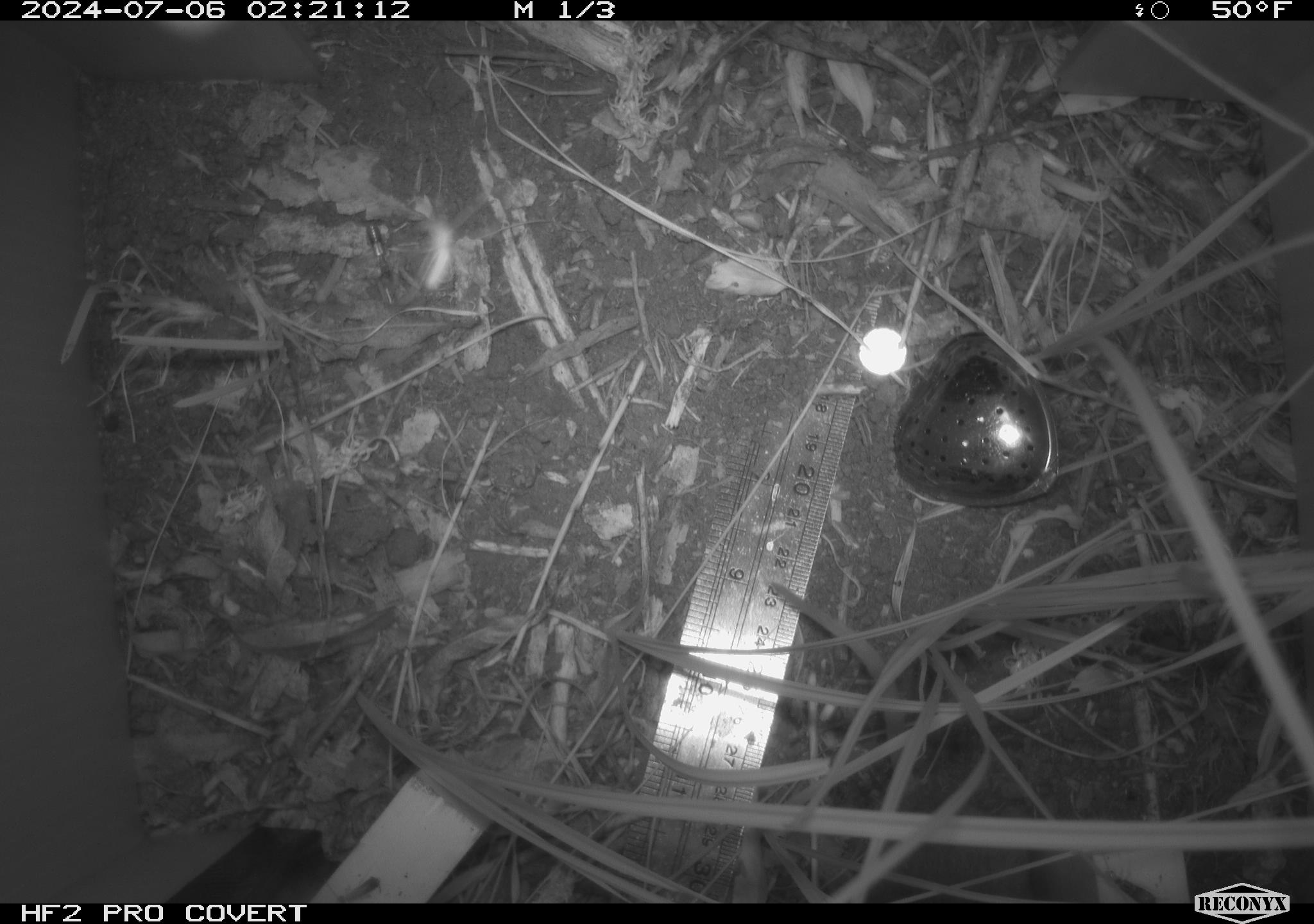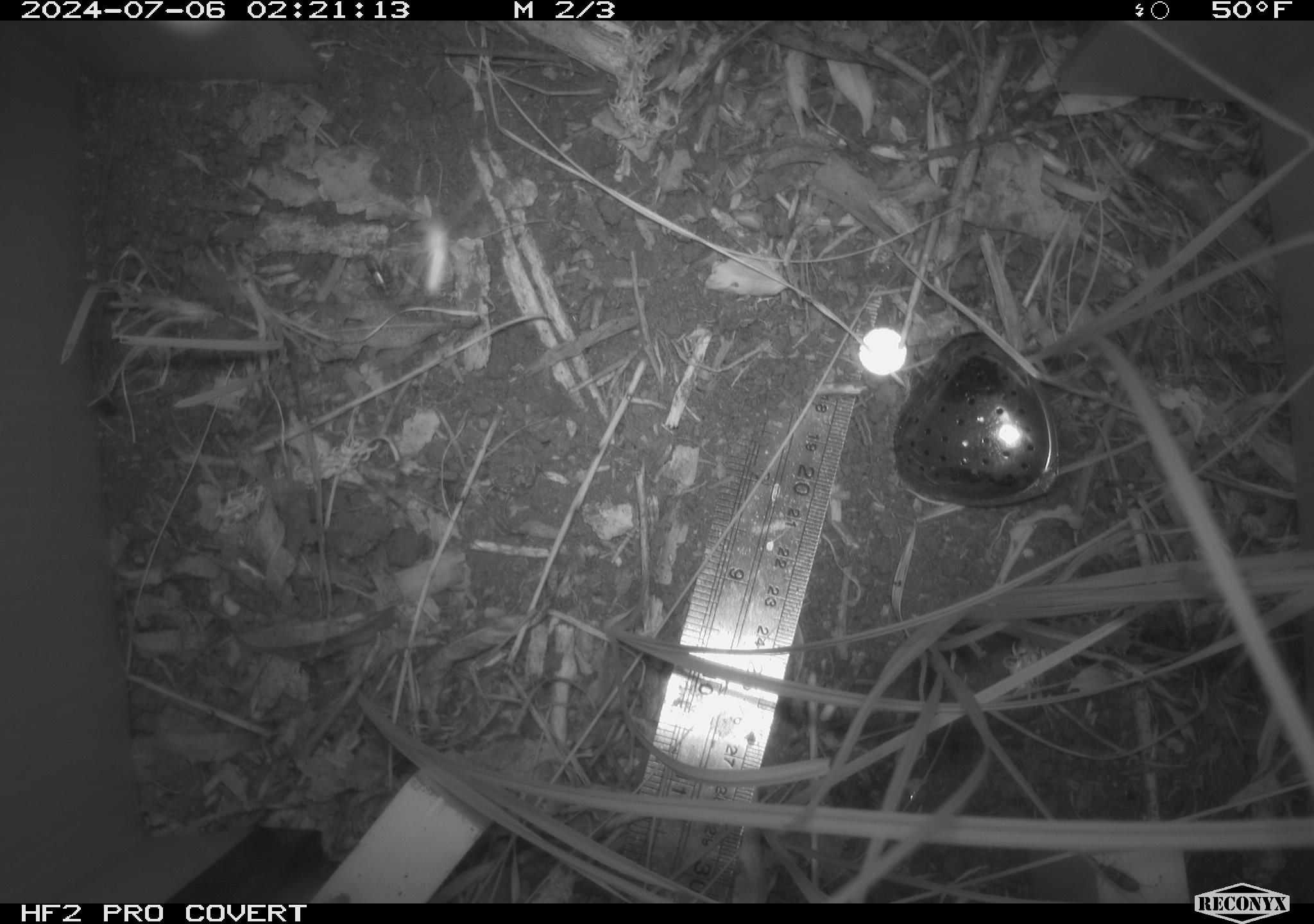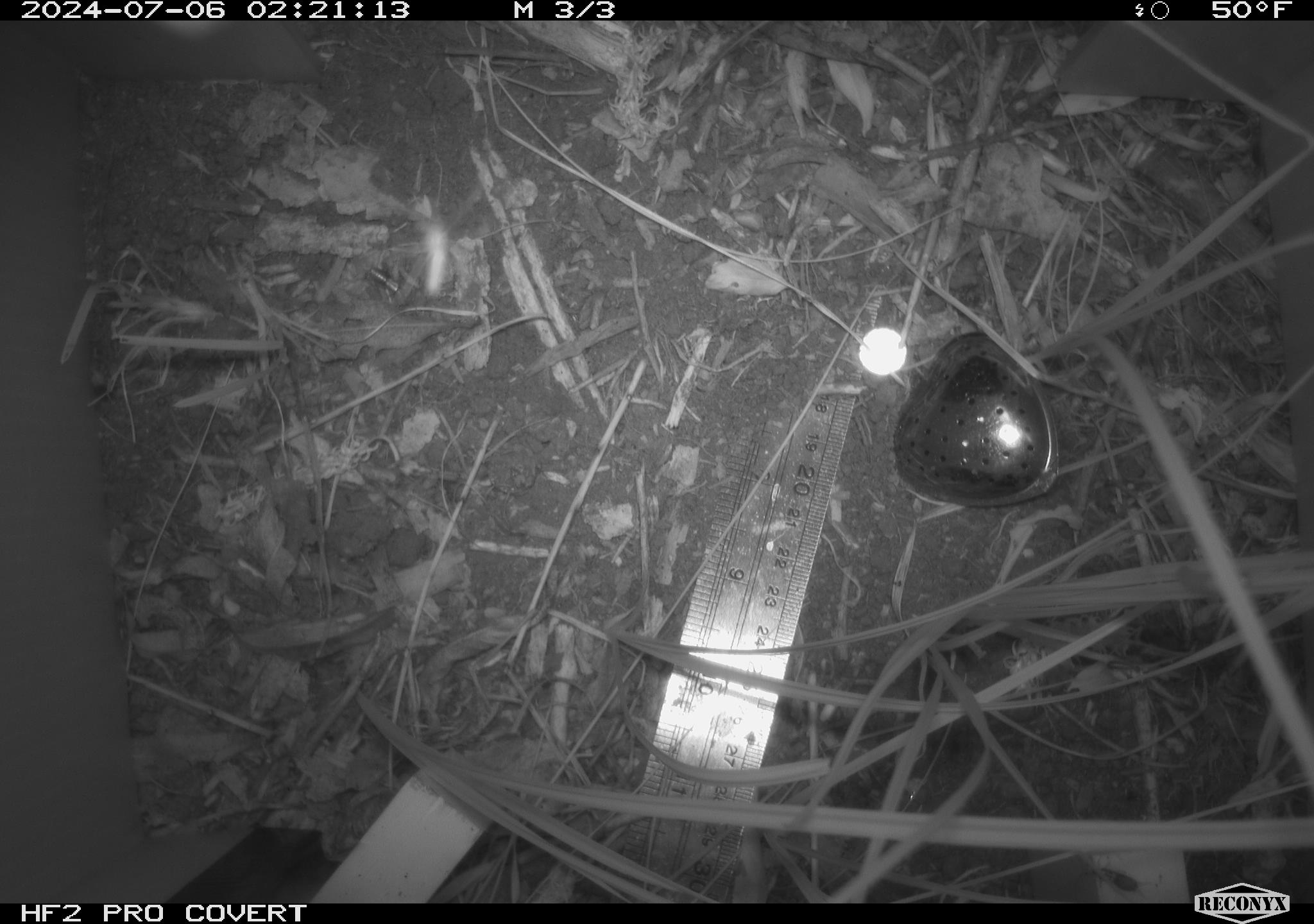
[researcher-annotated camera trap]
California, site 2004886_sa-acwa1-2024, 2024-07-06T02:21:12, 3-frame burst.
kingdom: Animalia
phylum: Chordata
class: Mammalia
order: Rodentia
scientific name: Rodentia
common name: rodent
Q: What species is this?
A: Rodent (Rodentia).